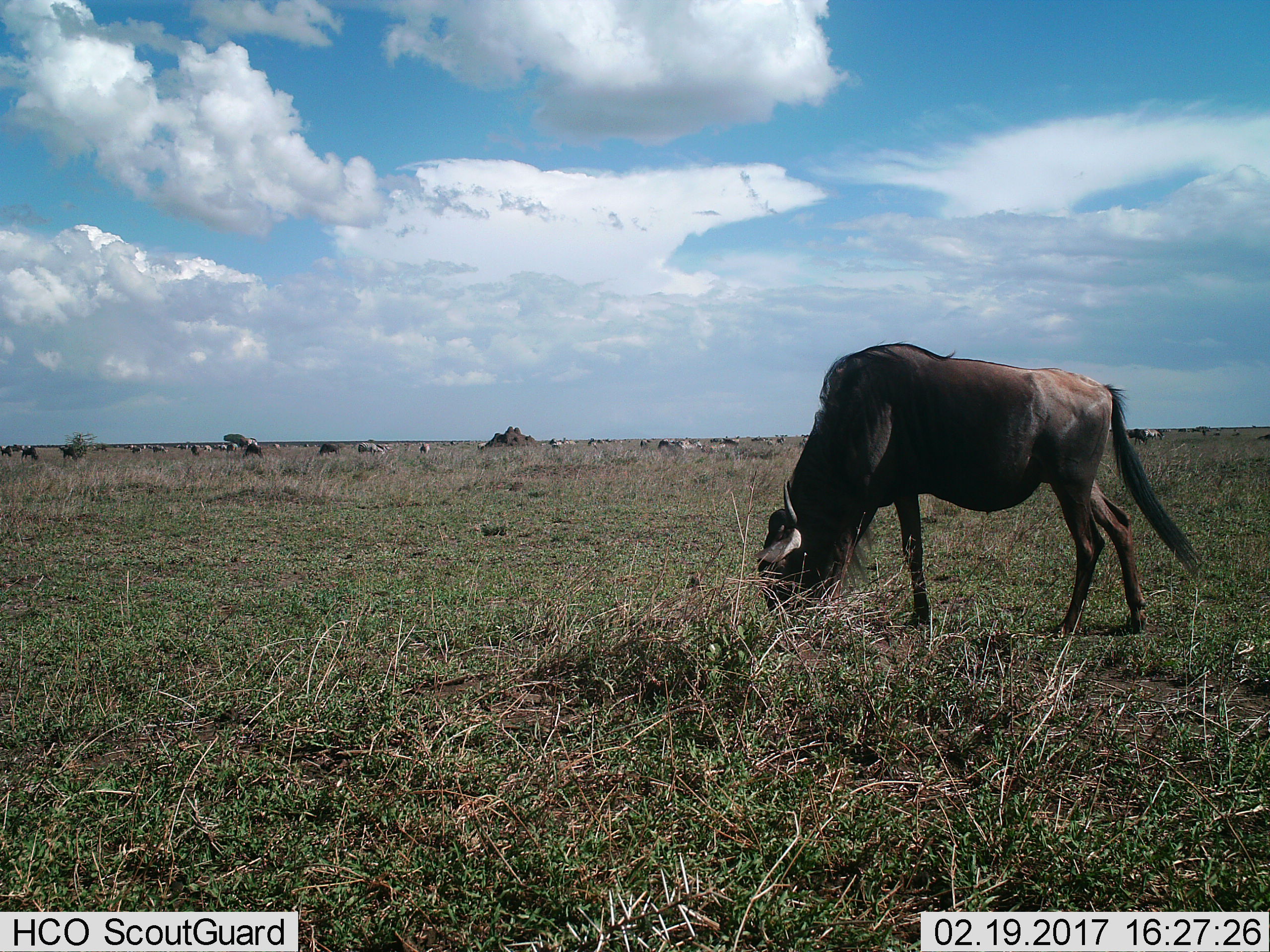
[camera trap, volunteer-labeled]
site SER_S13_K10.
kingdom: Animalia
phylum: Chordata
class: Mammalia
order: Artiodactyla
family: Bovidae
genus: Connochaetes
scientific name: Connochaetes taurinus taurinus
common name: blue wildebeest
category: wildebeestblue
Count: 11-50.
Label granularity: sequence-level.